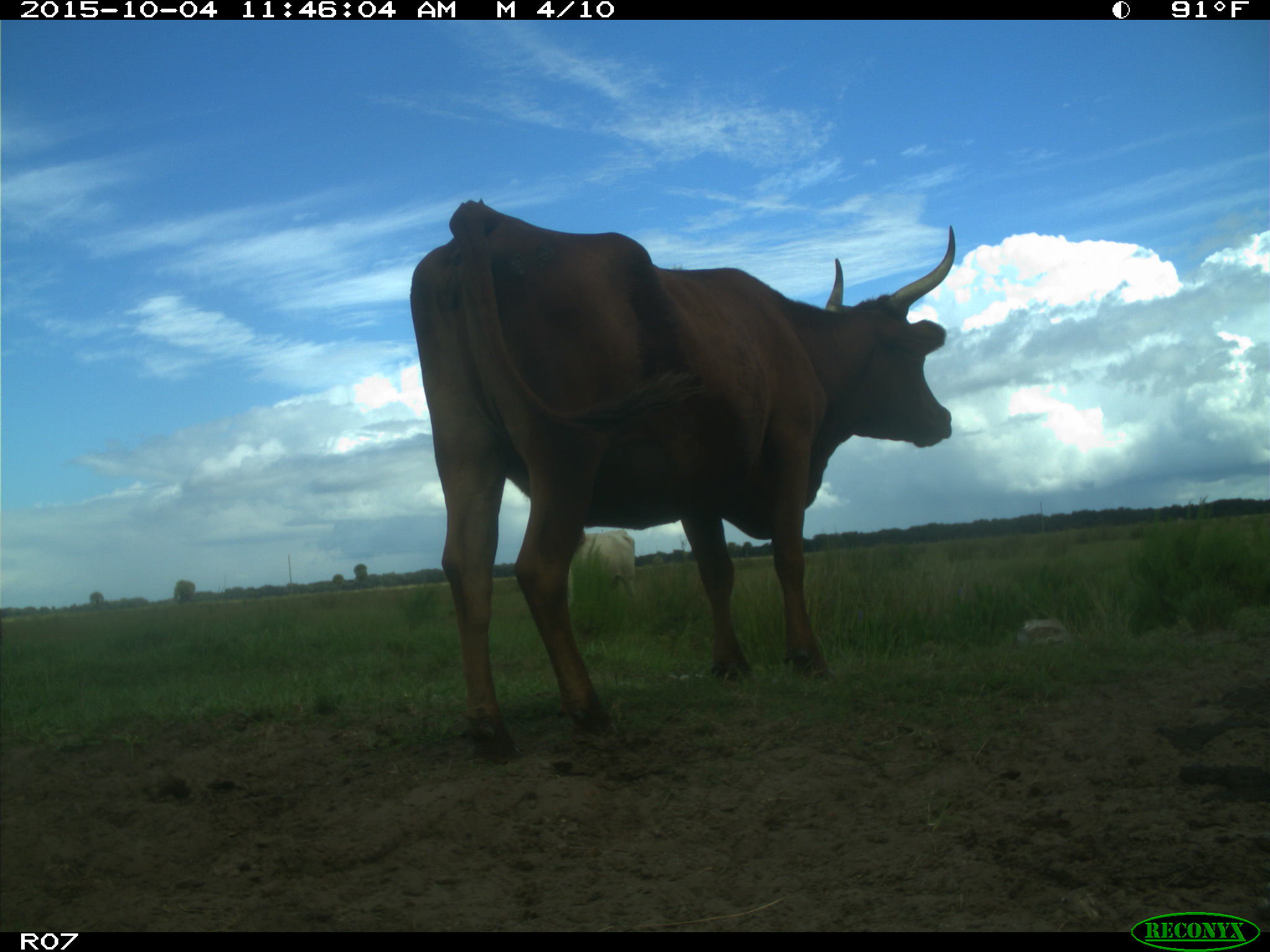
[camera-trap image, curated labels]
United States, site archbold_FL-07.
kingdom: Animalia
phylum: Chordata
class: Mammalia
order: Artiodactyla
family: Bovidae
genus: Bos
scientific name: Bos taurus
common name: domestic cow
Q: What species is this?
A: Bos taurus (domestic cow).